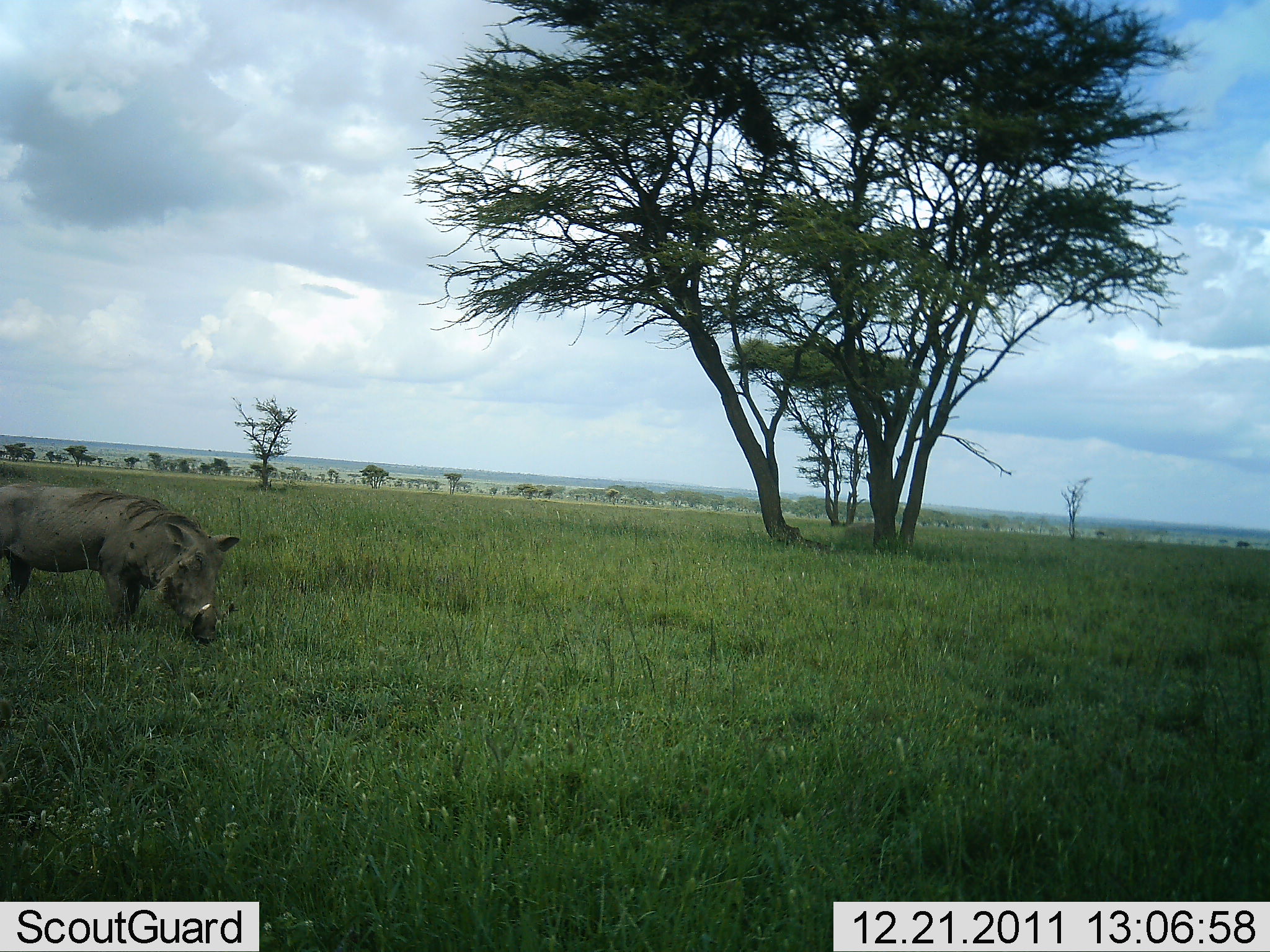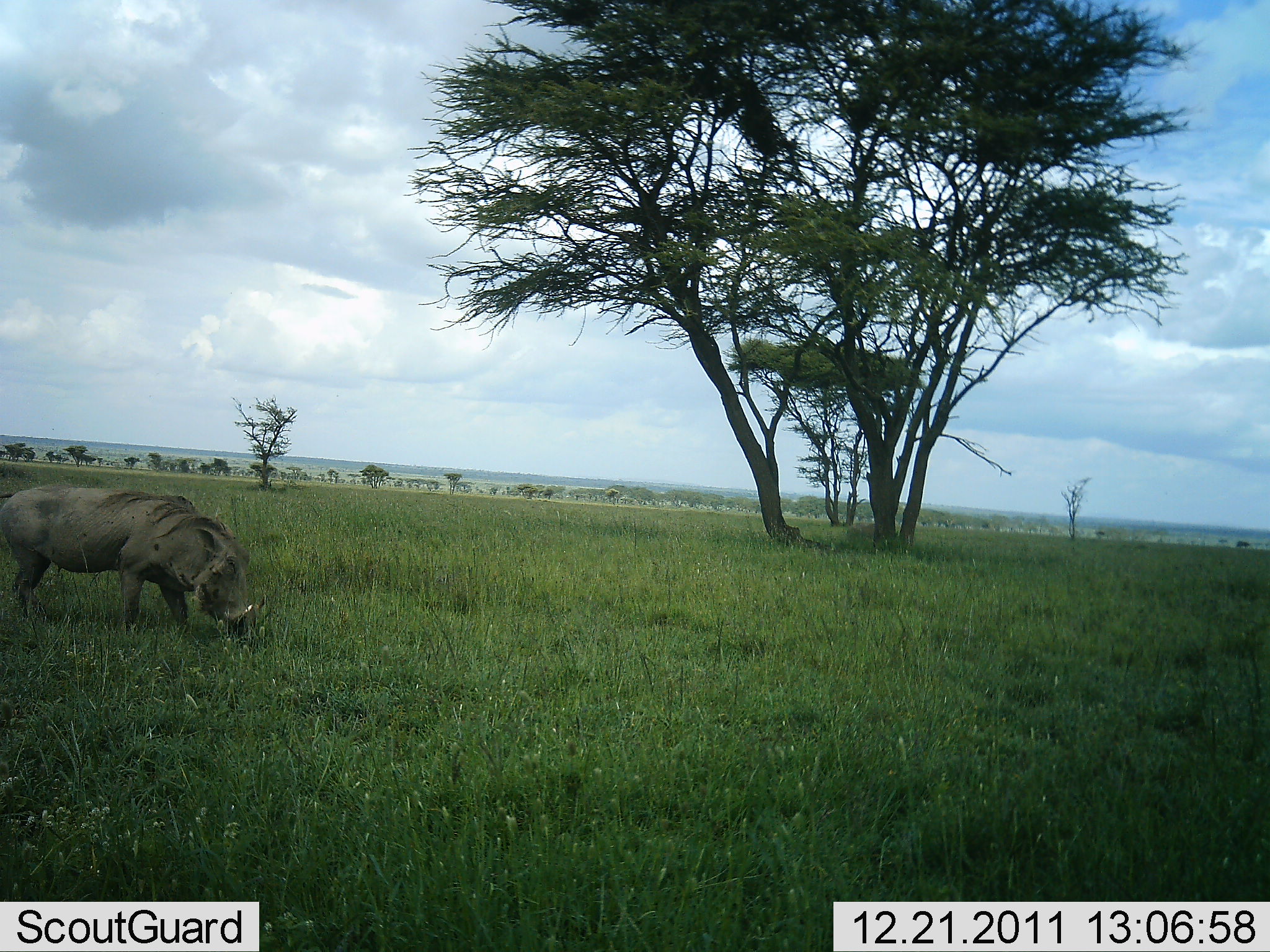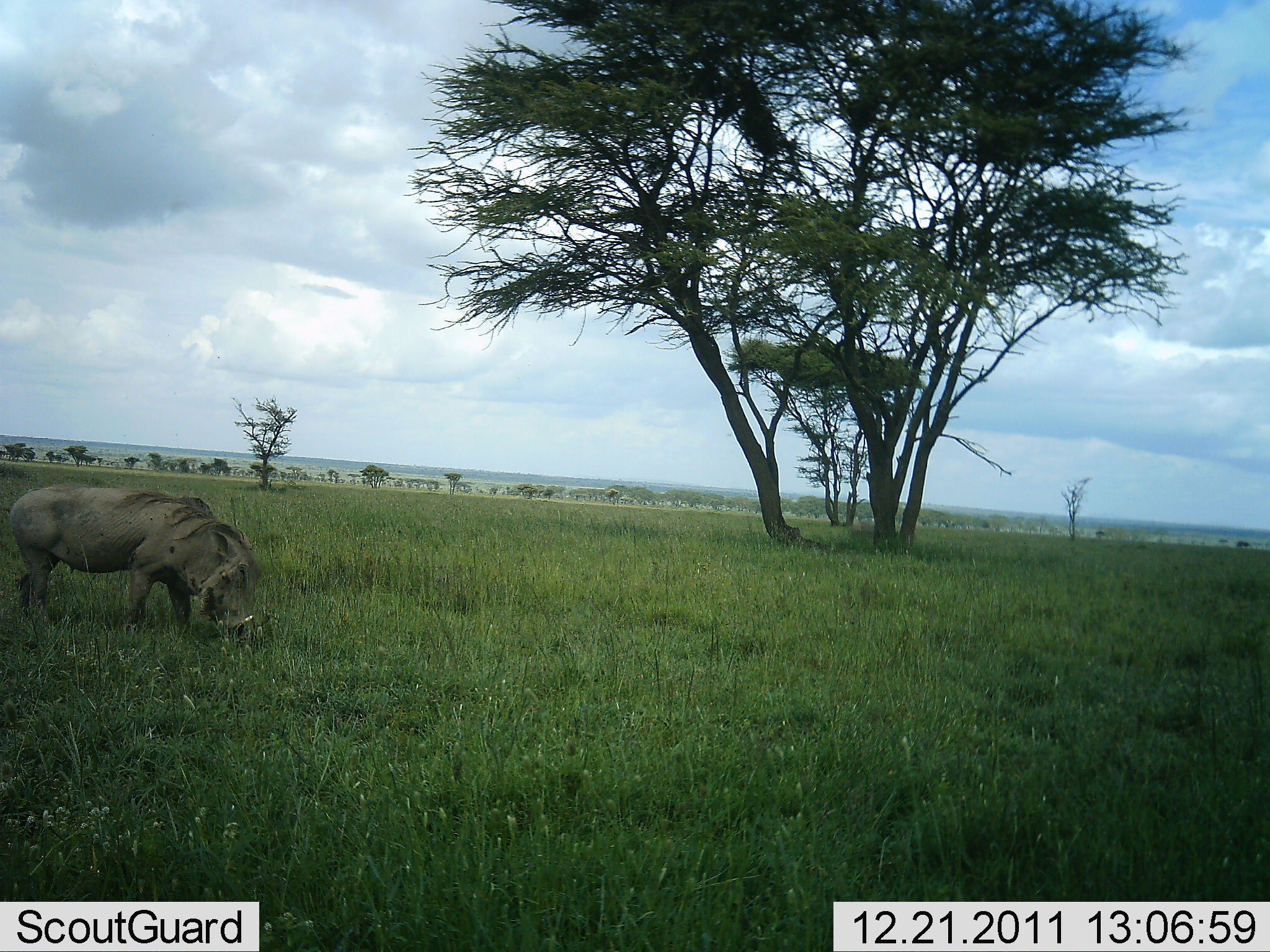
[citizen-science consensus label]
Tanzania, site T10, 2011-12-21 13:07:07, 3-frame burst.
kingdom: Animalia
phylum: Chordata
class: Mammalia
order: Artiodactyla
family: Suidae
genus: Phacochoerus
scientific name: Phacochoerus africanus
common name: warthog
Warthog (Phacochoerus africanus), count 1. Behavior (volunteer vote fractions): standing 30%, resting 0%, moving 20%, interacting 0%. Young present (vote fraction): 0%. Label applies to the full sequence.